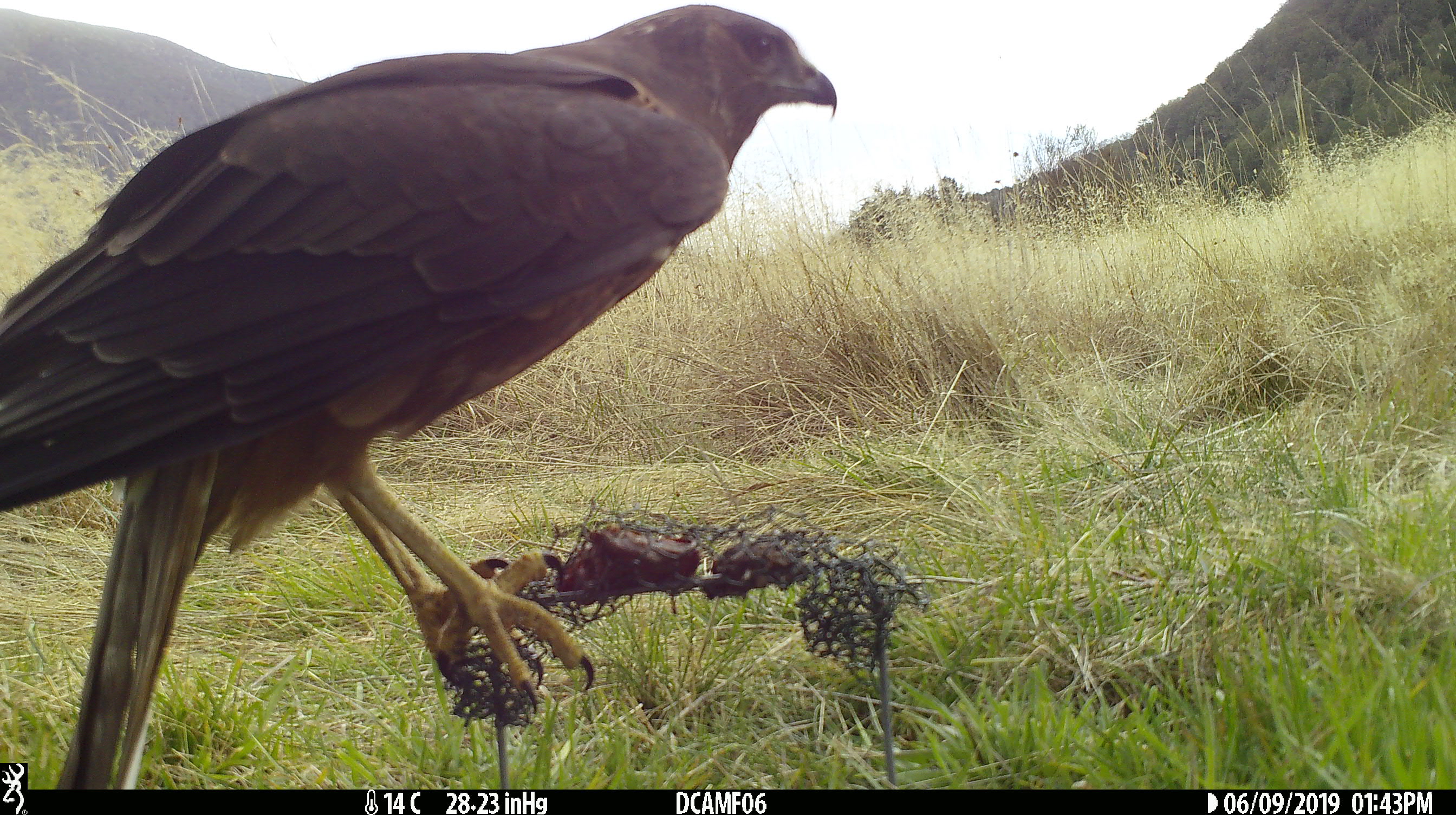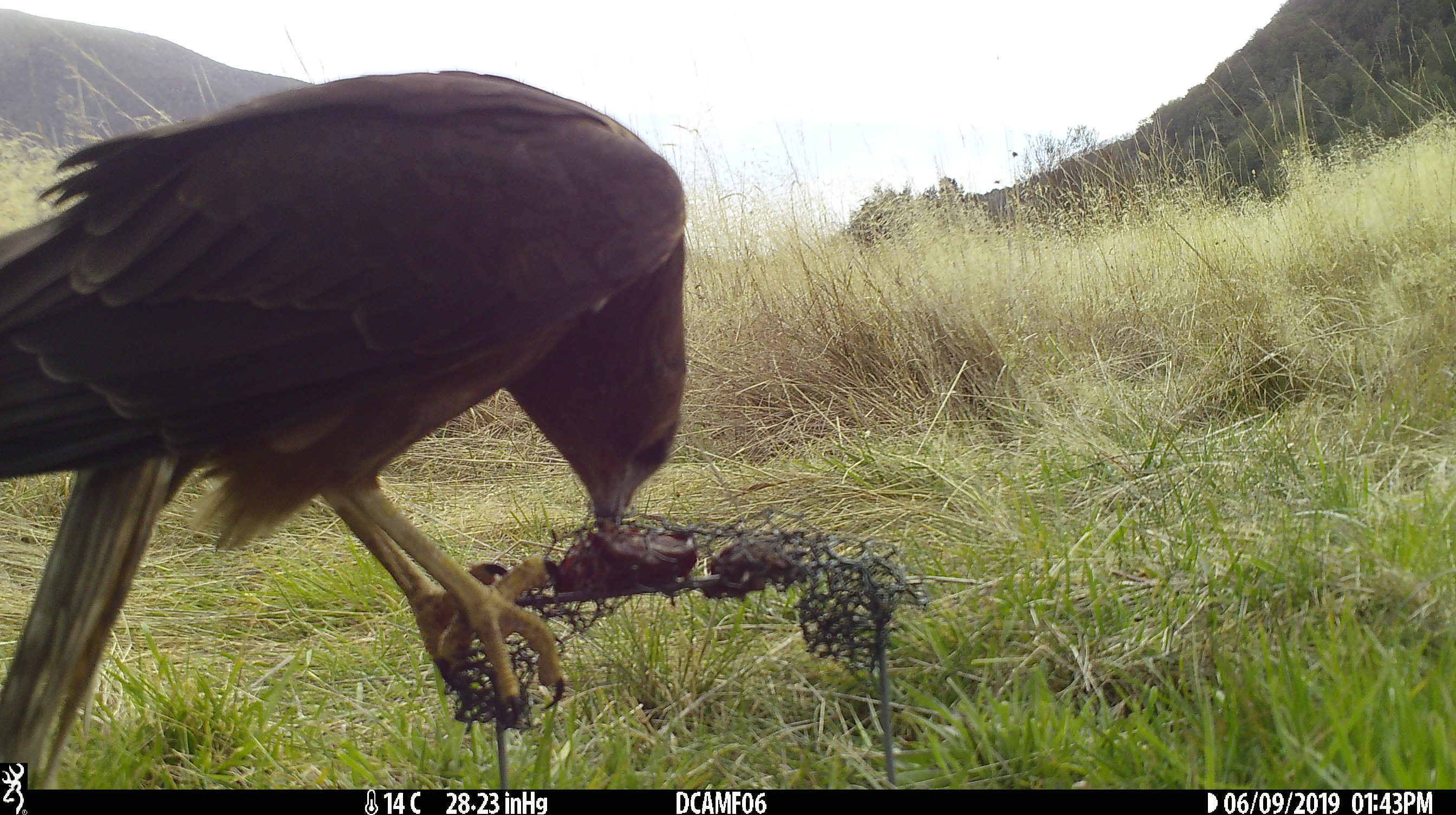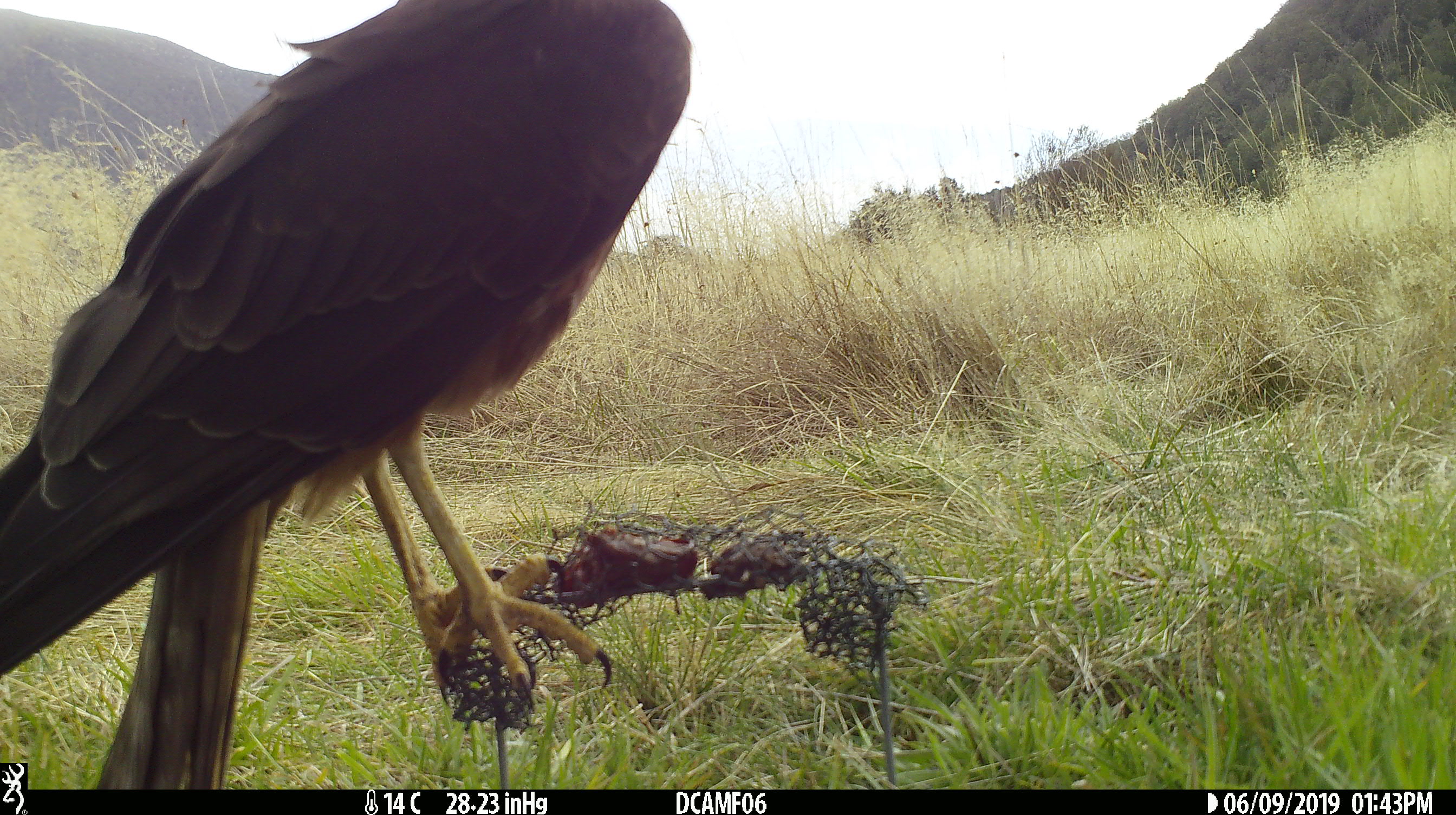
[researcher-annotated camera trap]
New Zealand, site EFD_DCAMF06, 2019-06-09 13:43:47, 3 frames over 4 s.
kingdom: Animalia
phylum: Chordata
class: Aves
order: Accipitriformes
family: Accipitridae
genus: Circus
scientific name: Circus approximans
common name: swamp harrier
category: harrier